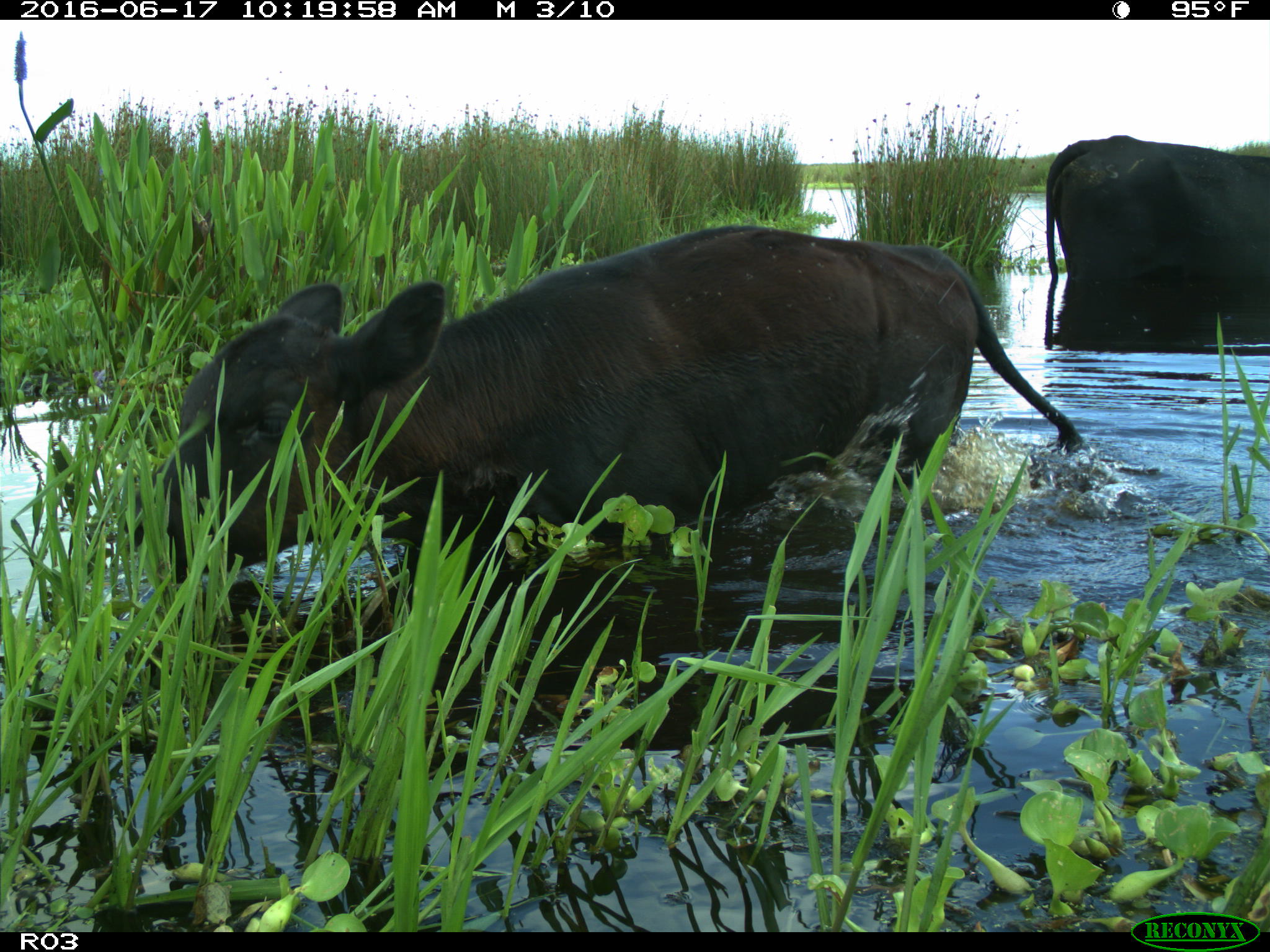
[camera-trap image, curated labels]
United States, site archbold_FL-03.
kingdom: Animalia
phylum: Chordata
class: Mammalia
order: Artiodactyla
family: Bovidae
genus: Bos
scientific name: Bos taurus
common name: domestic cow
Bos taurus (domestic cow).